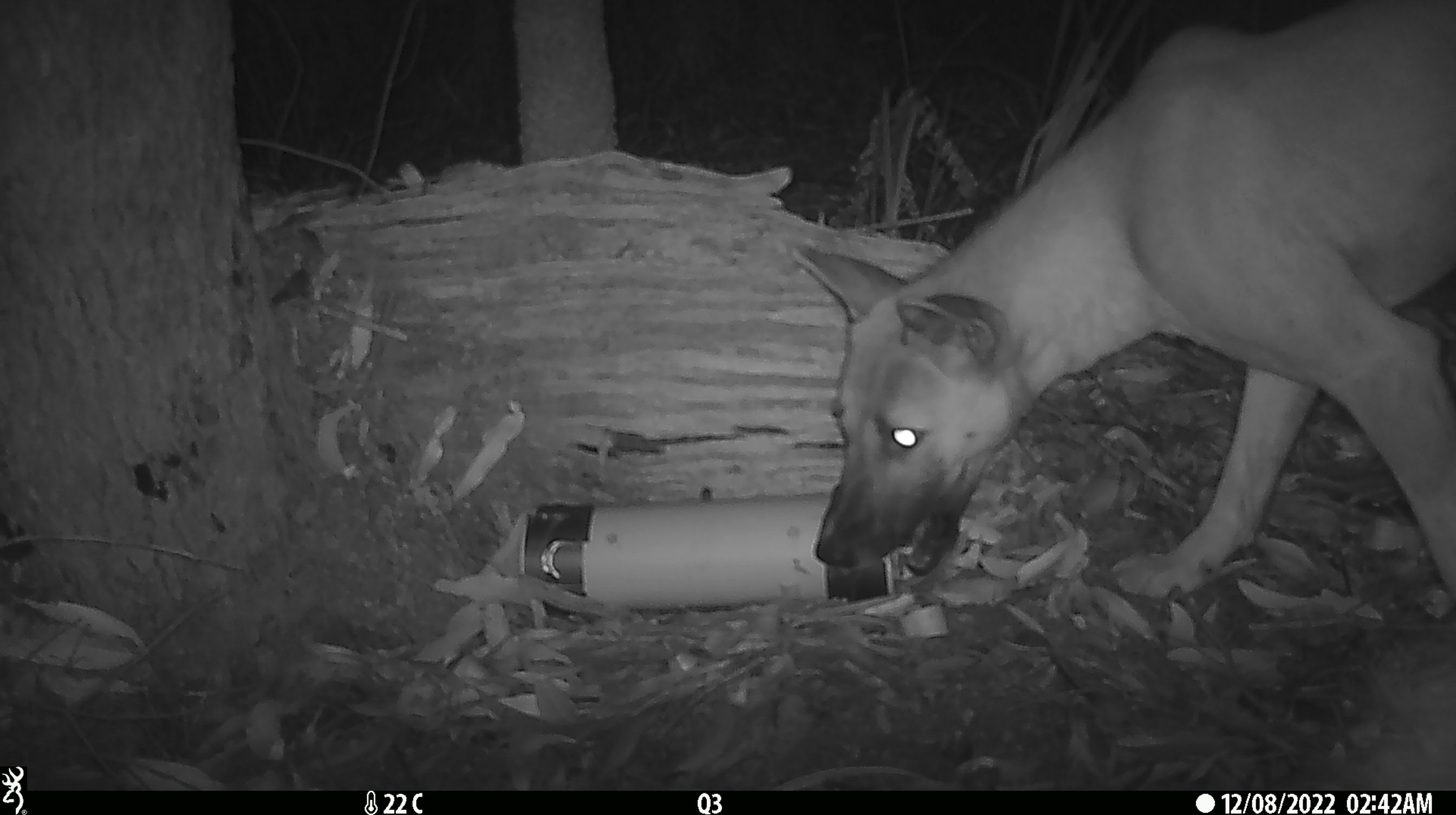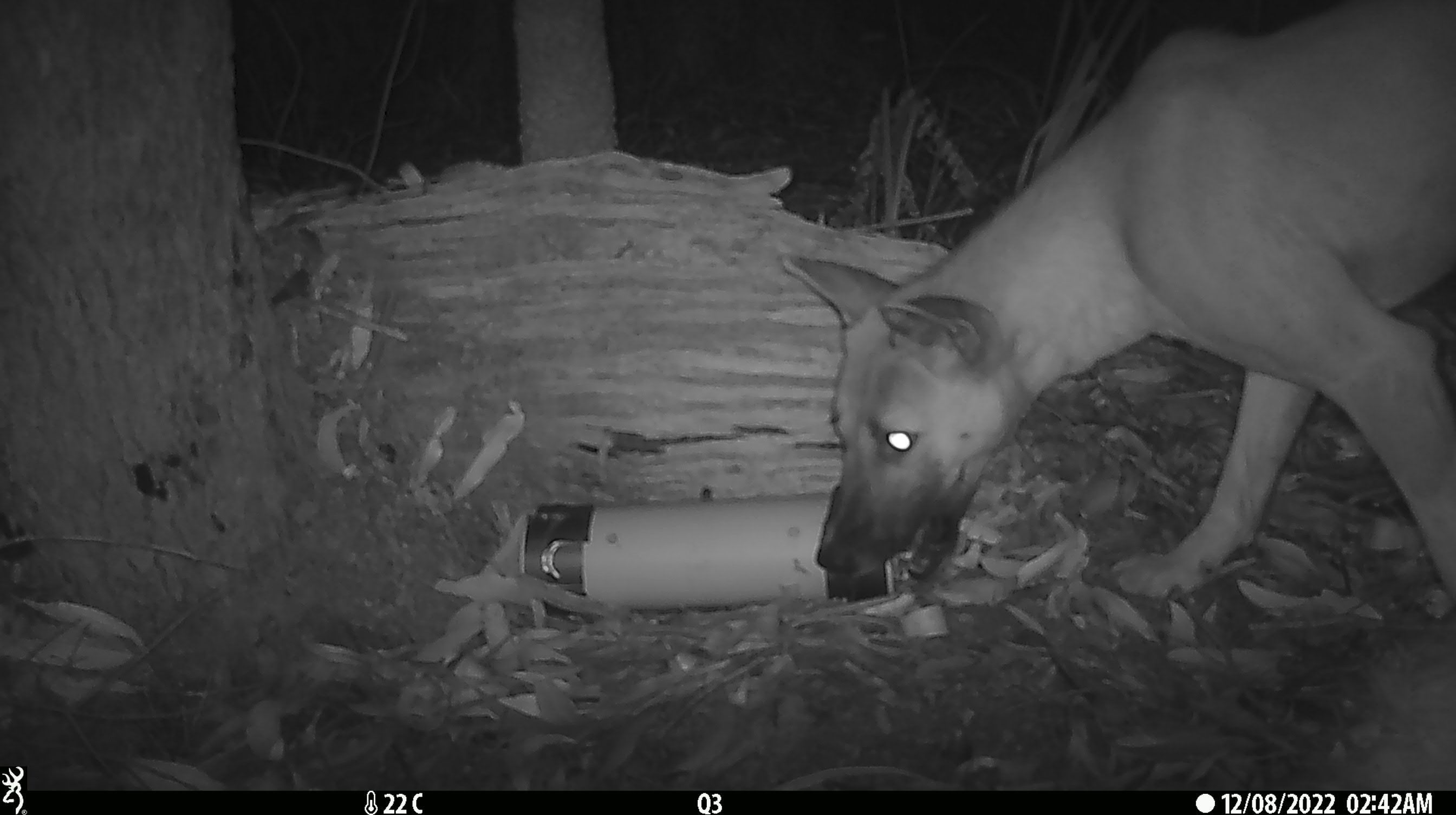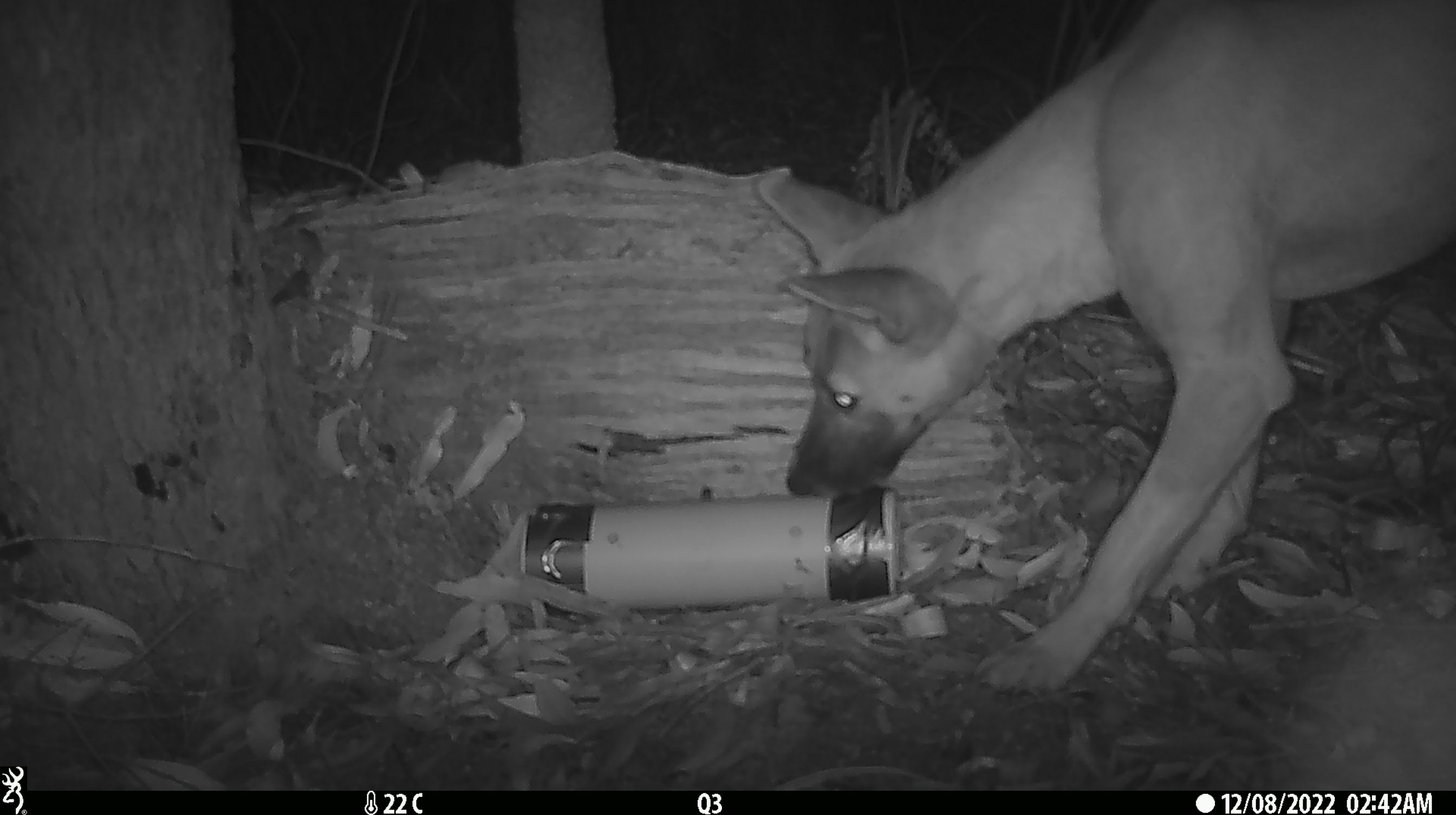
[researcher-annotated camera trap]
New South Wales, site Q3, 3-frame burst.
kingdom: Animalia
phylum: Chordata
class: Mammalia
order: Carnivora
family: Canidae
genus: Canis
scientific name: Canis familiaris dingo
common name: dingo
Dingo (Canis familiaris dingo).